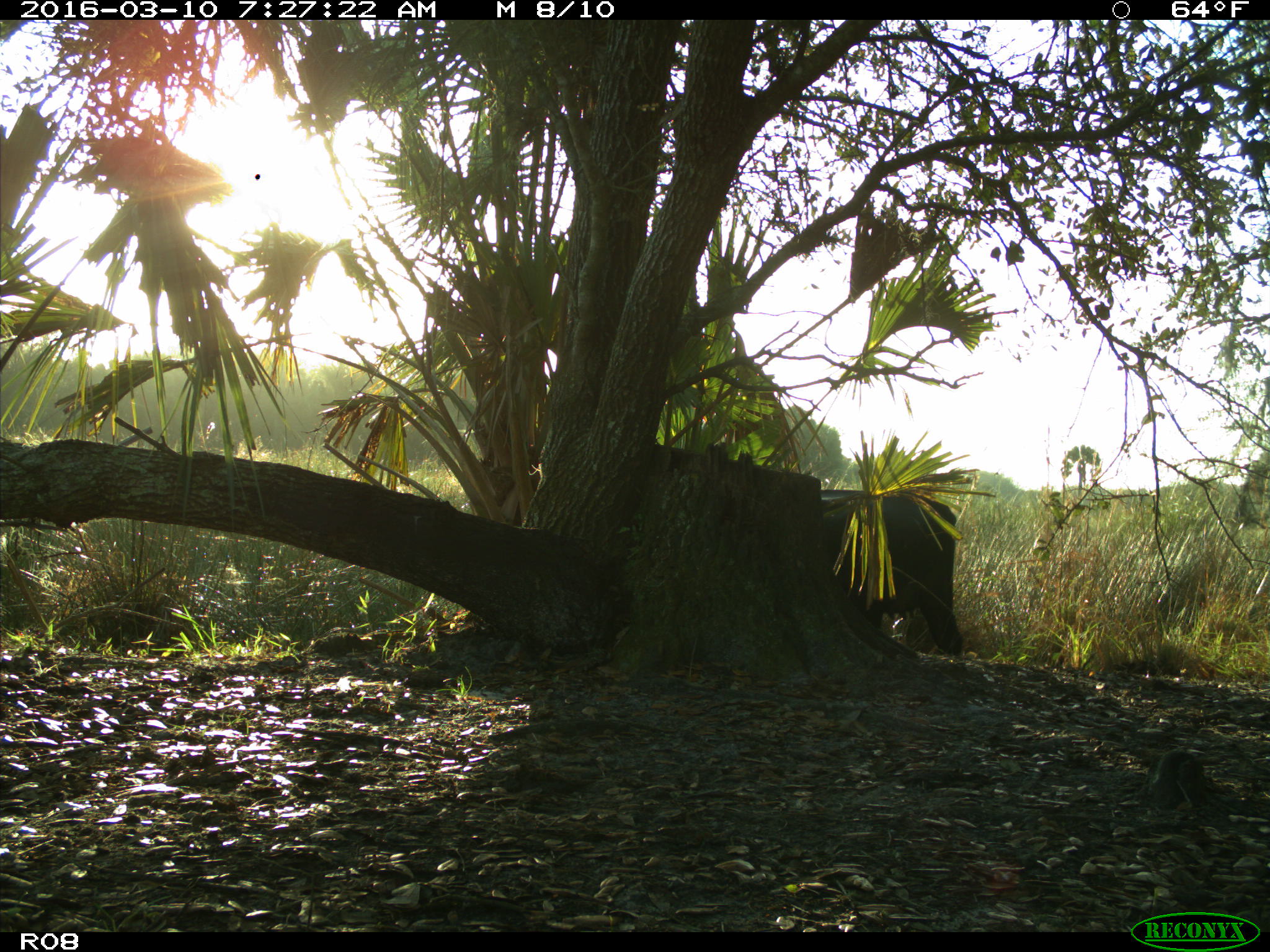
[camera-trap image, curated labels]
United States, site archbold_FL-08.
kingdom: Animalia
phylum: Chordata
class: Mammalia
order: Artiodactyla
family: Bovidae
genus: Bos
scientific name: Bos taurus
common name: domestic cow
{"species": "Bos taurus (domestic cow)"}